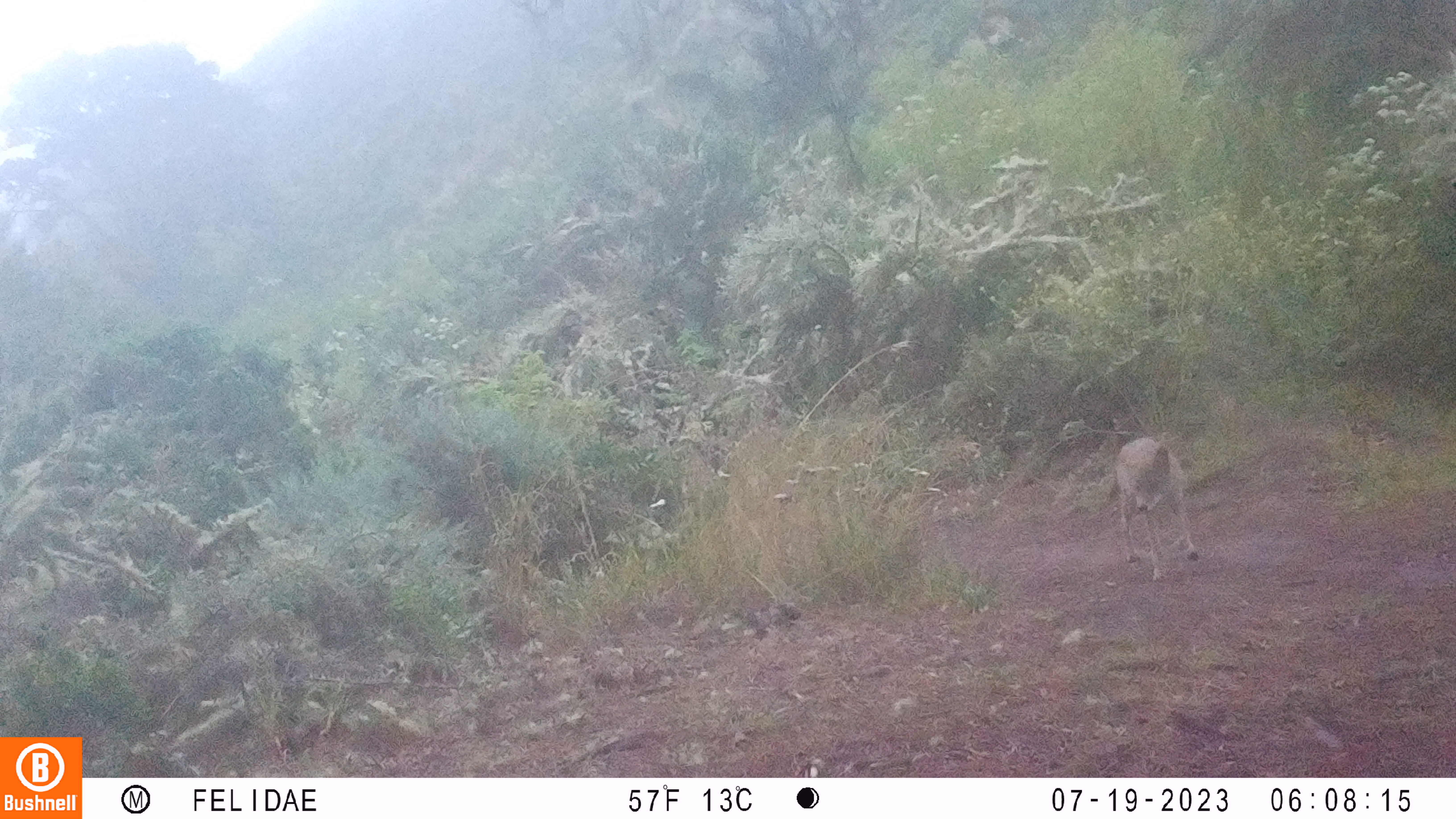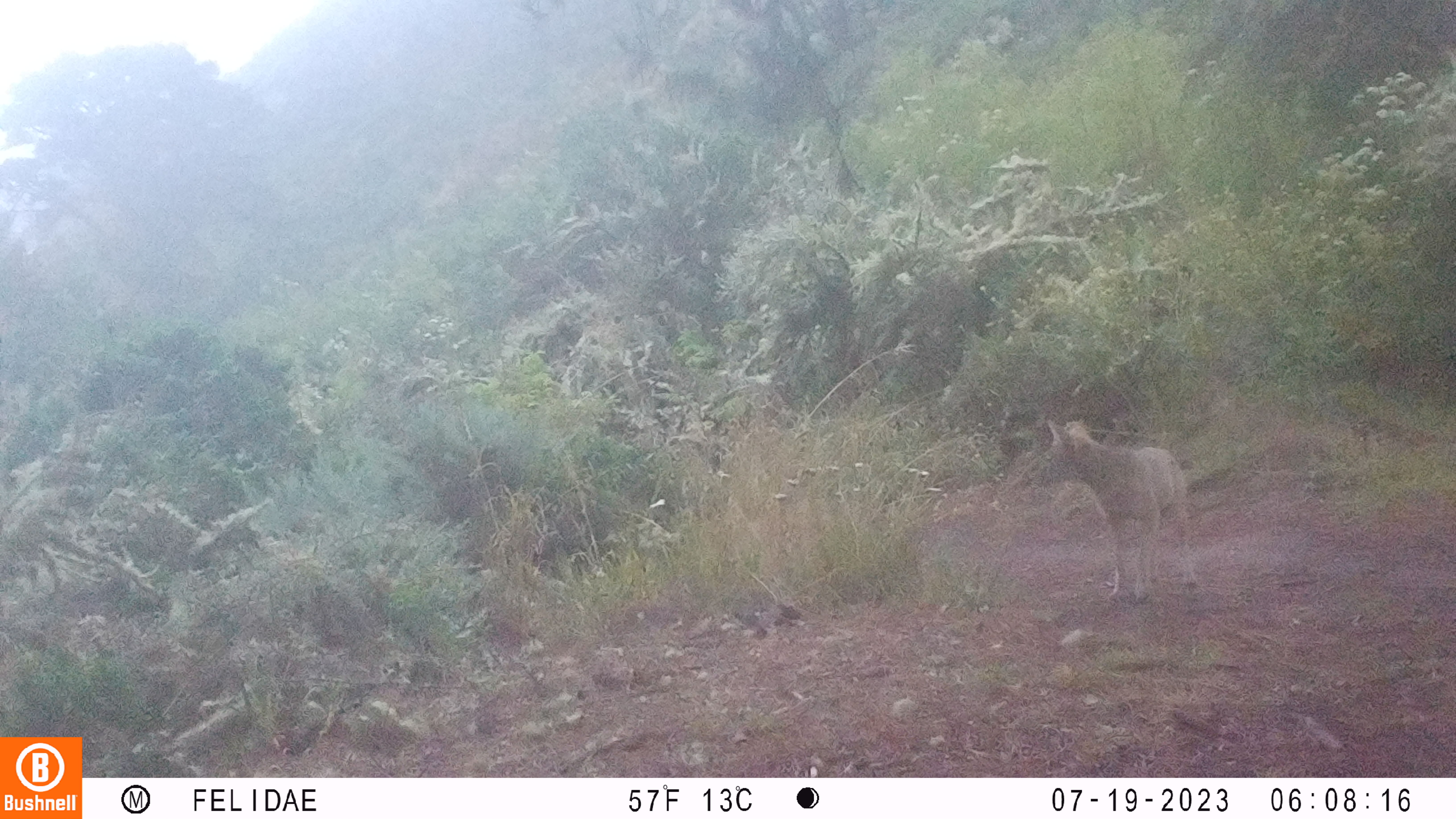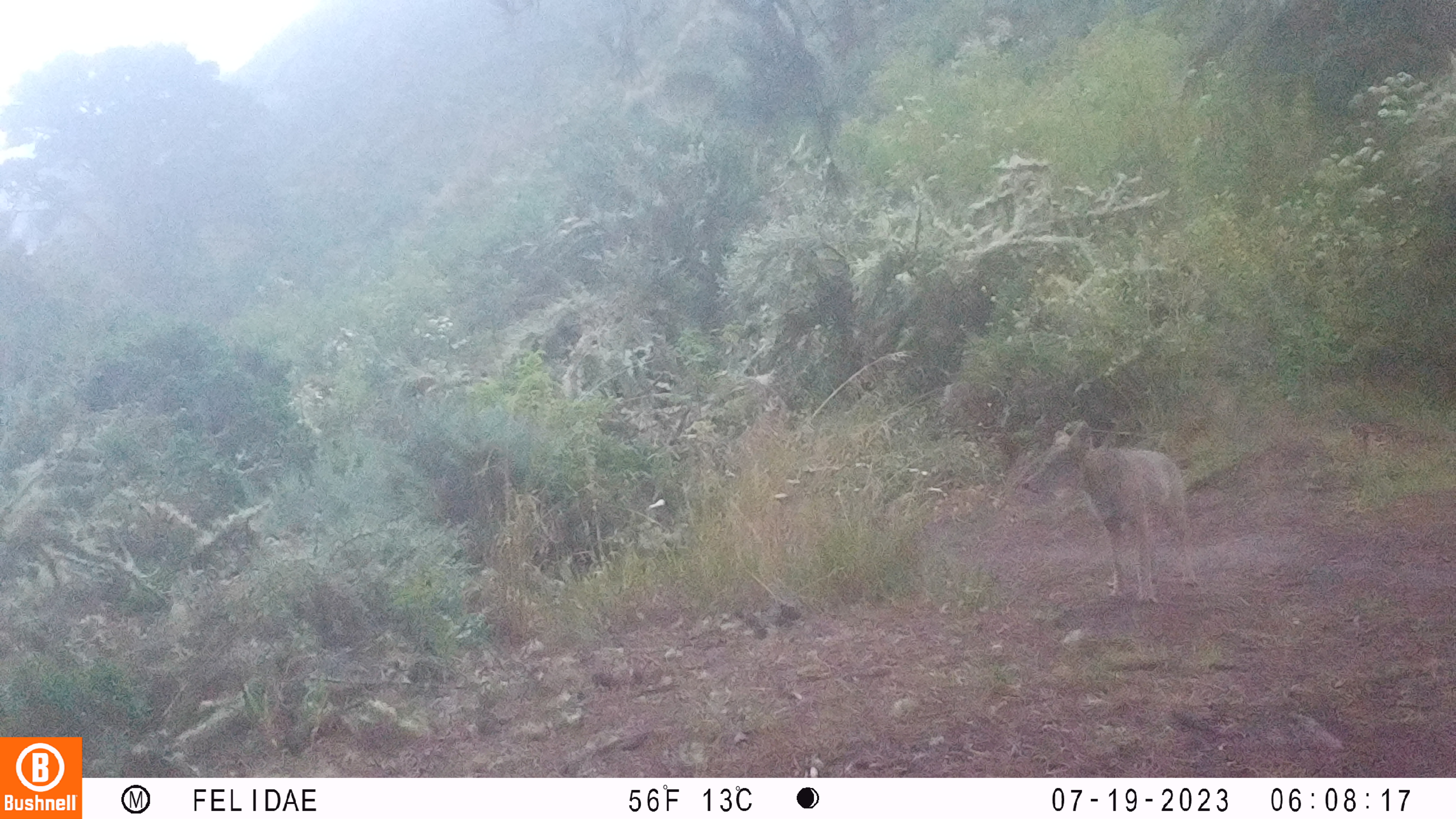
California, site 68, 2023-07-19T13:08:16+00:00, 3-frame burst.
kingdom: Animalia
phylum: Chordata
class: Mammalia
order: Carnivora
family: Canidae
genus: Canis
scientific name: Canis latrans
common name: coyote